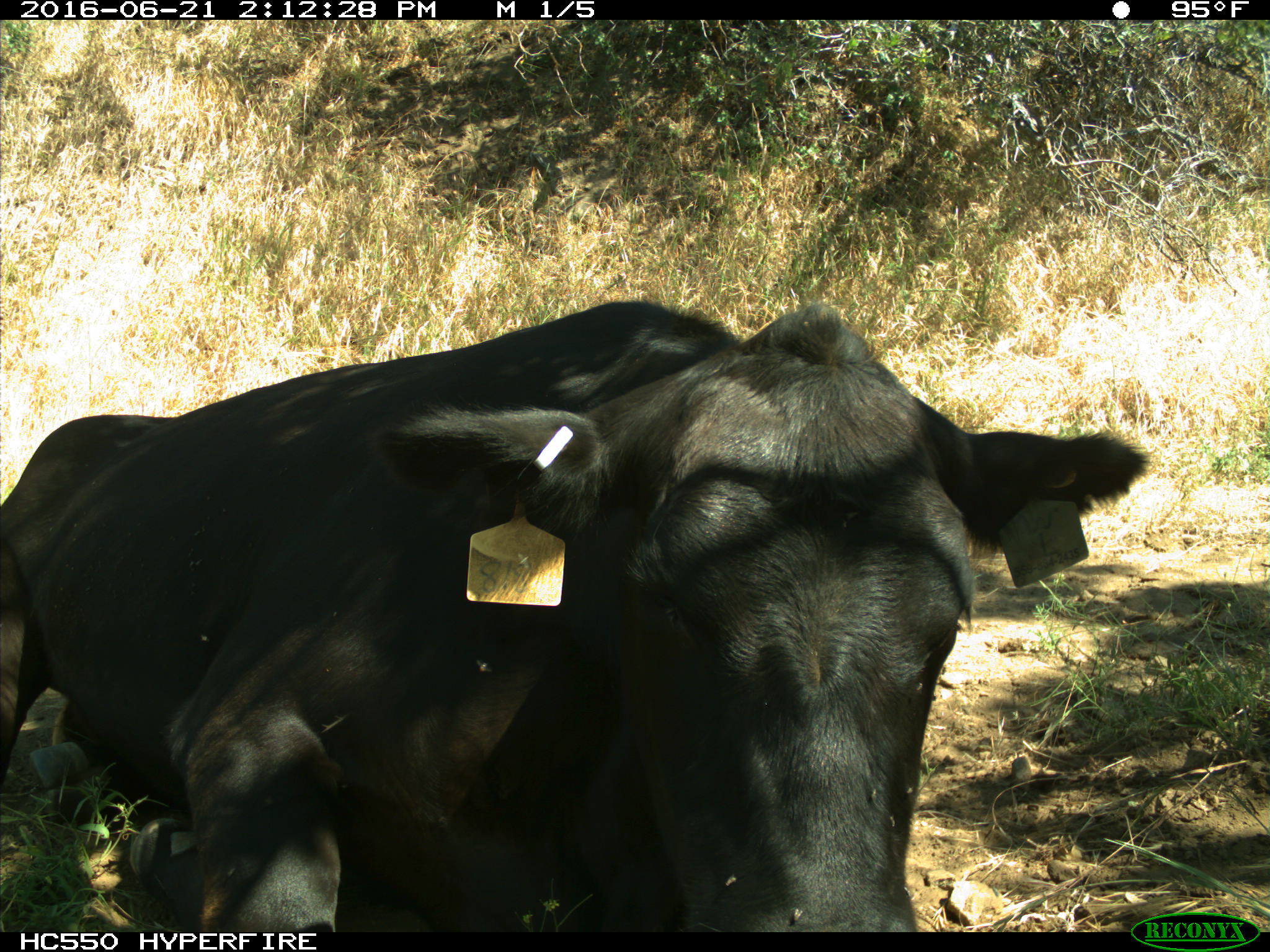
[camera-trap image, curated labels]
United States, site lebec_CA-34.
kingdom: Animalia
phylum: Chordata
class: Mammalia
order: Artiodactyla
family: Bovidae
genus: Bos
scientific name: Bos taurus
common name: domestic cow